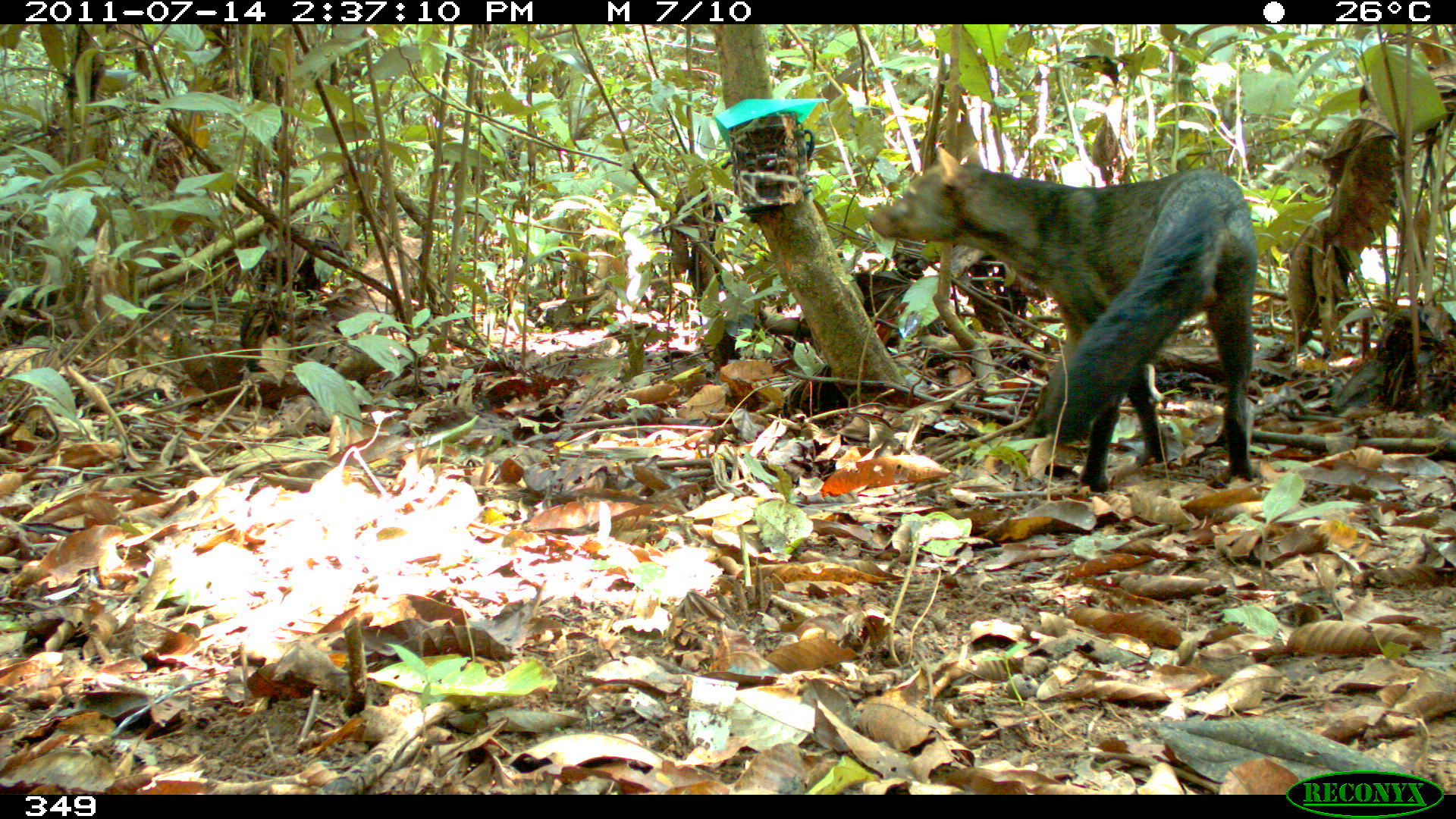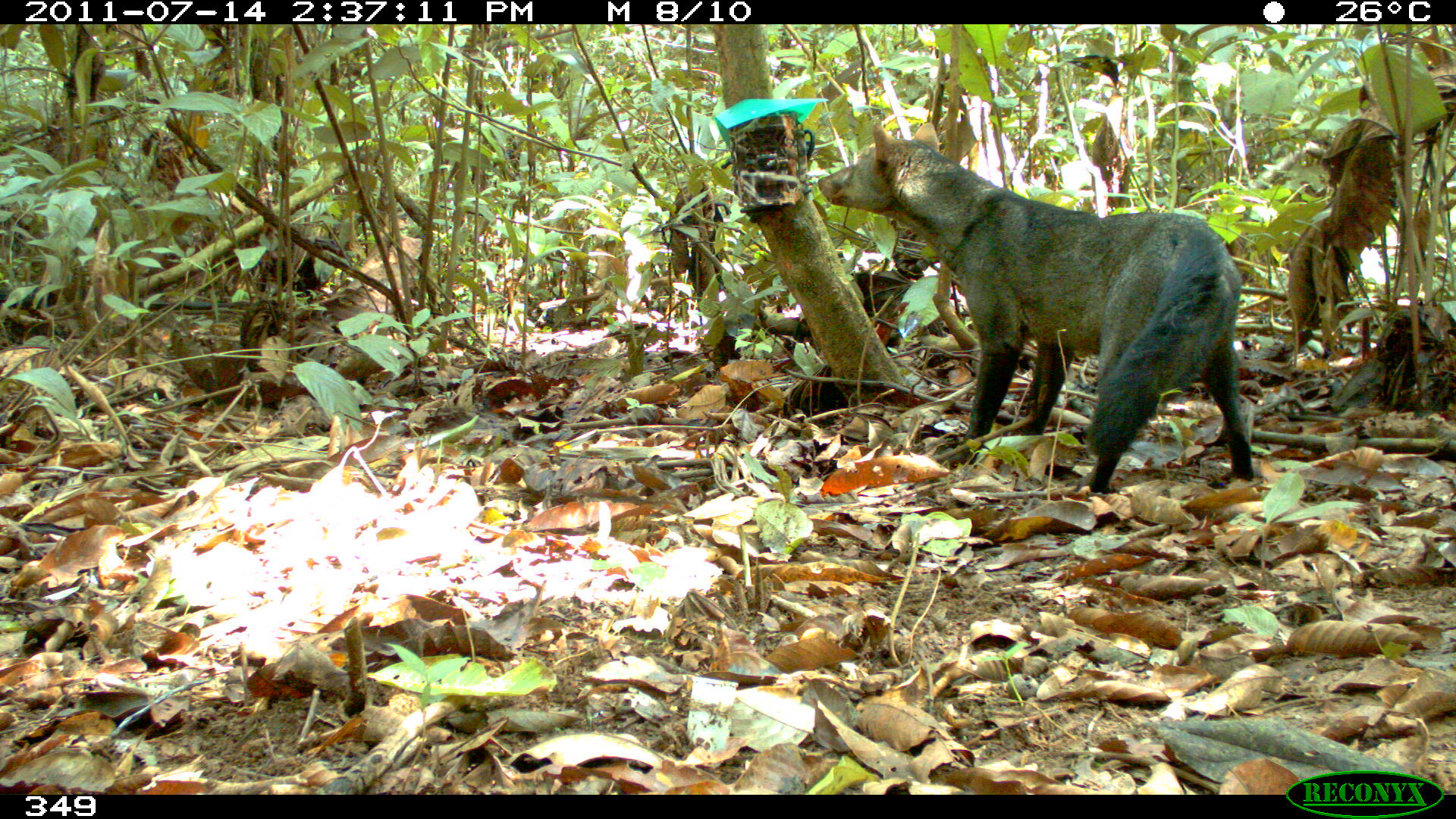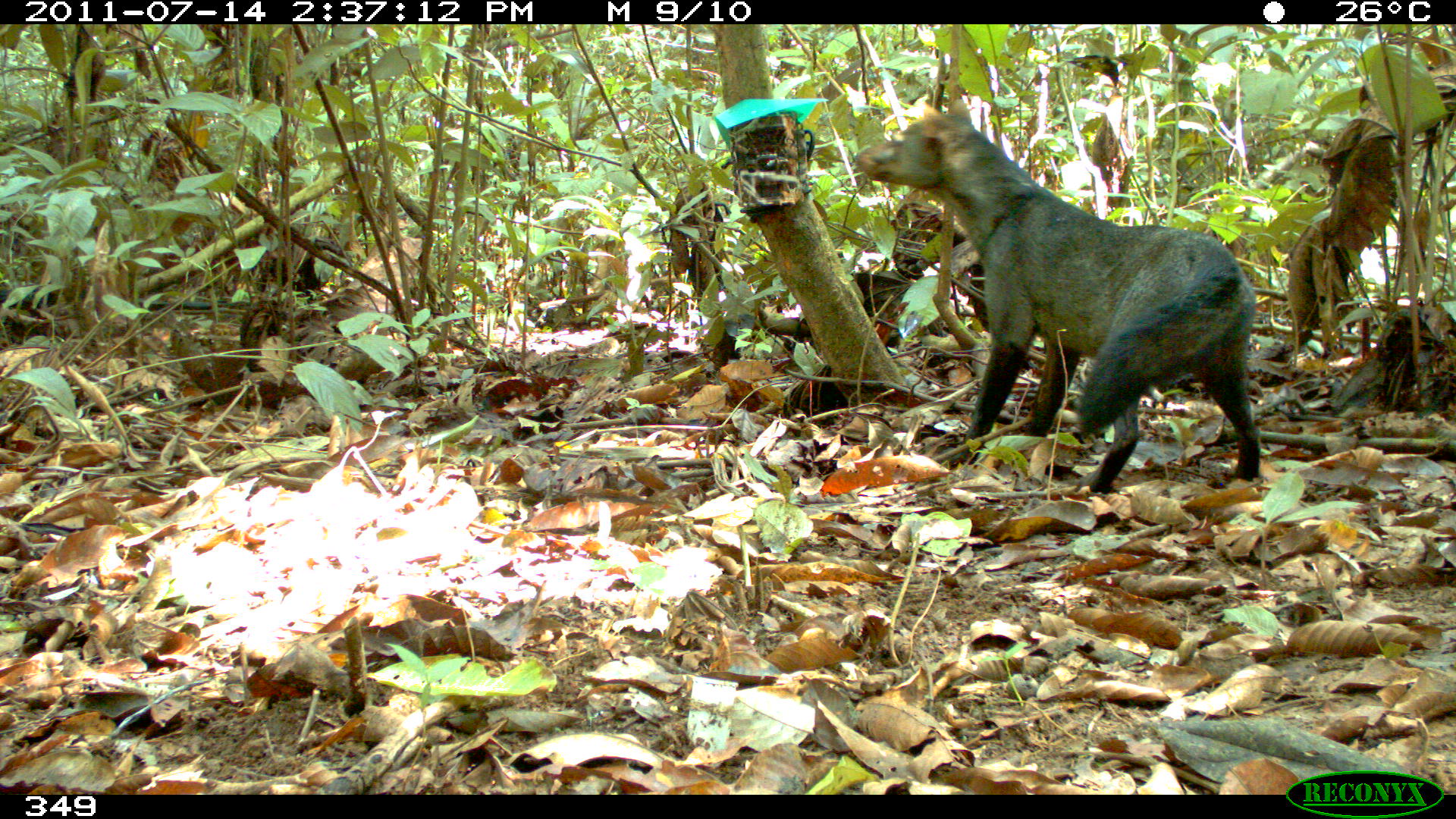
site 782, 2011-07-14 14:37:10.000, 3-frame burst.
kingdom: Animalia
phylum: Chordata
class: Mammalia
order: Carnivora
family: Canidae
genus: Atelocynus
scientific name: Atelocynus microtis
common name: short-eared dog